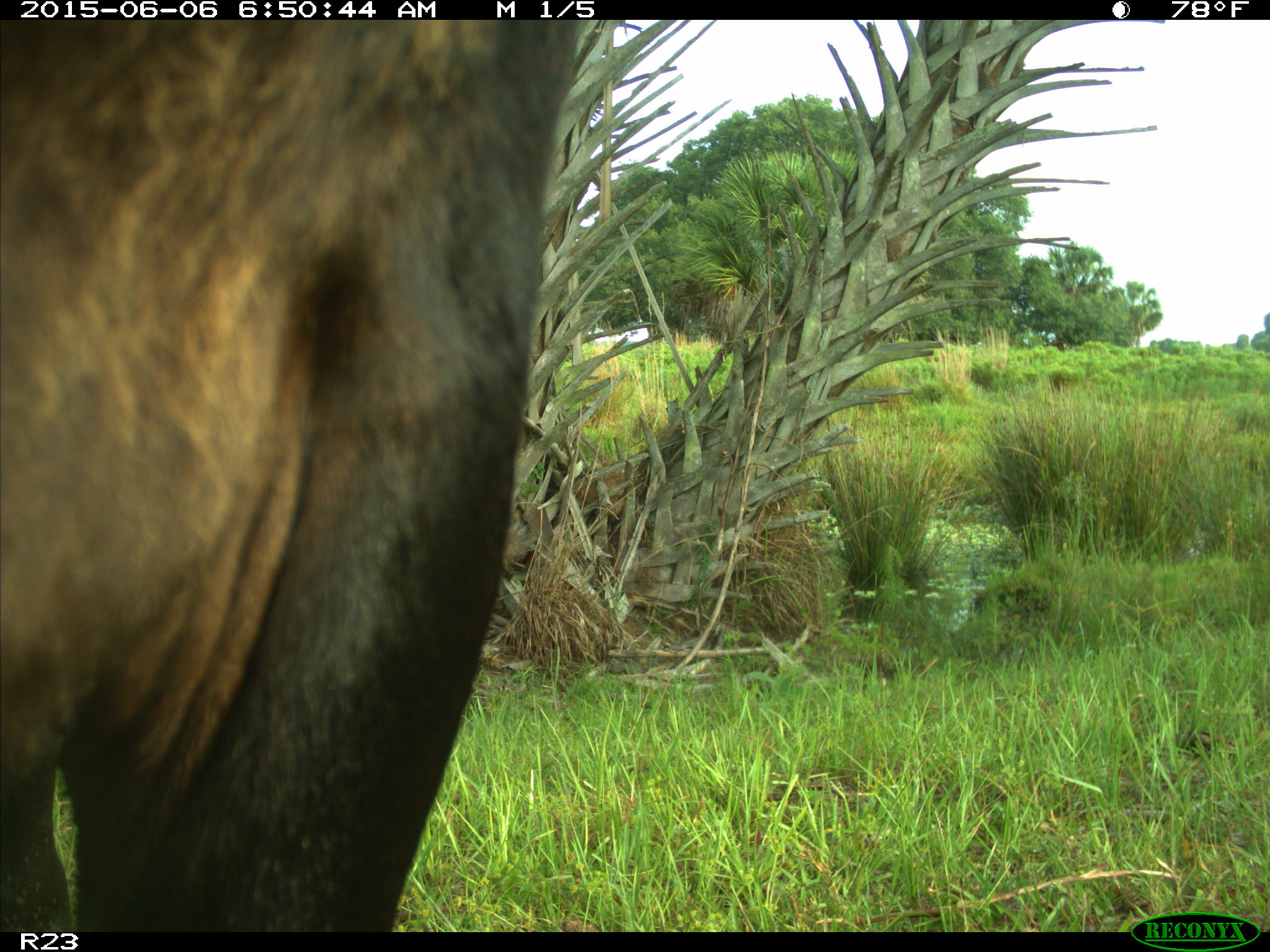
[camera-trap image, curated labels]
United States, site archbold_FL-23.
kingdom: Animalia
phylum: Chordata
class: Mammalia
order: Artiodactyla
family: Bovidae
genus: Bos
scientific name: Bos taurus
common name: domestic cow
Bos taurus (domestic cow).